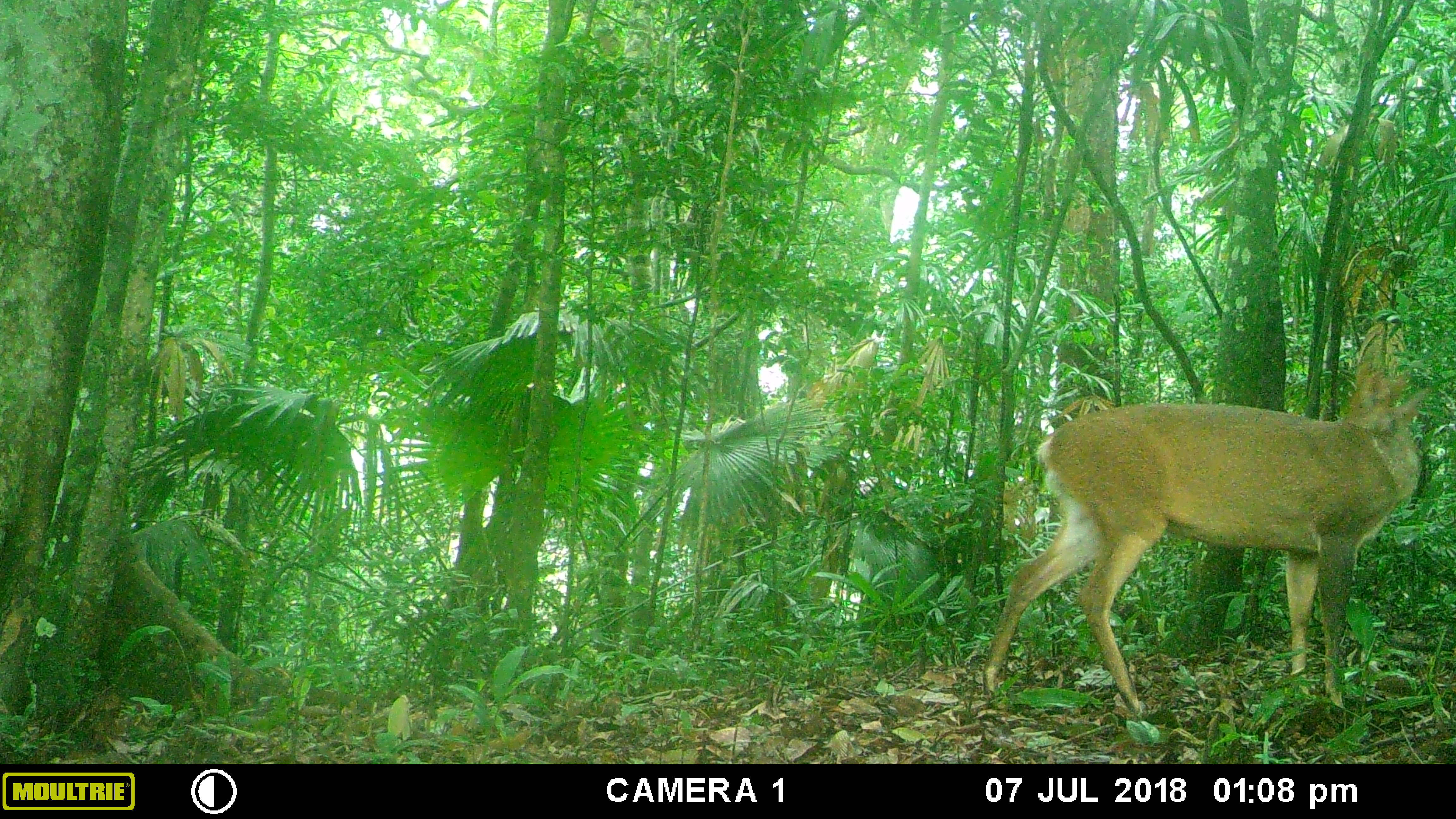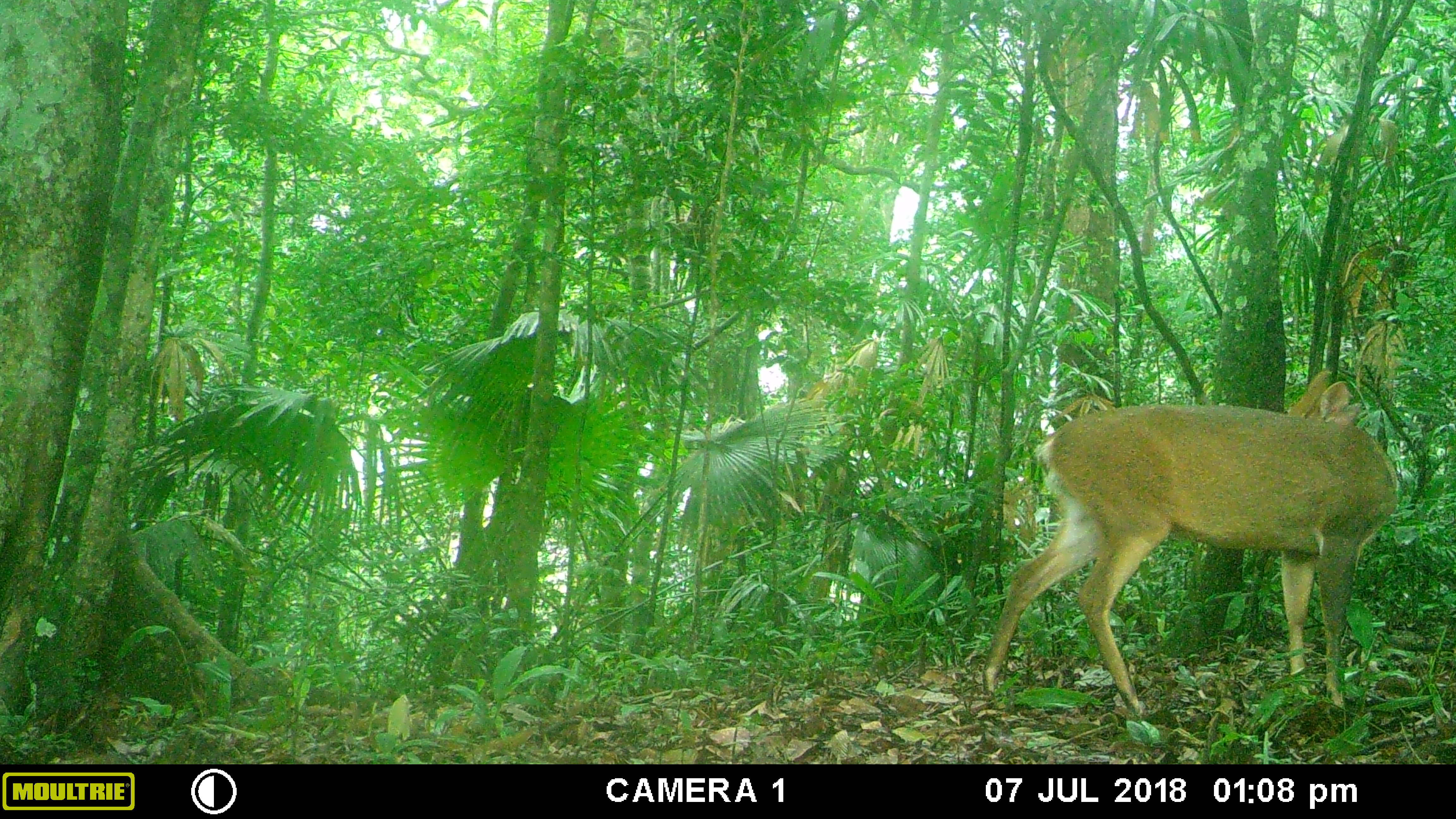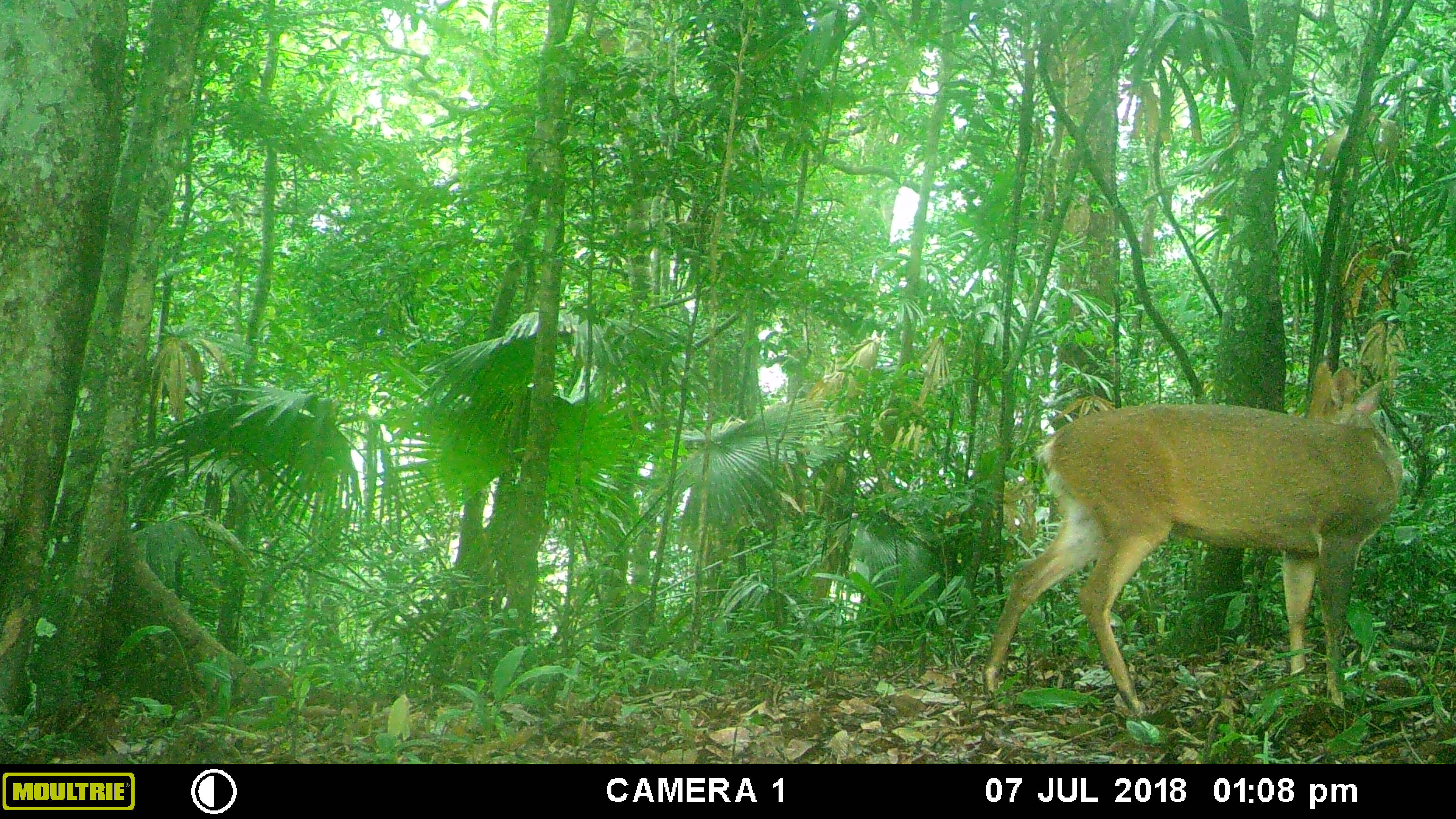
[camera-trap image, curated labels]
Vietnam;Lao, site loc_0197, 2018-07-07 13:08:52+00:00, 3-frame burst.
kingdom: Animalia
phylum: Chordata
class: Mammalia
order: Artiodactyla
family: Cervidae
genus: Muntiacus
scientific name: Muntiacus vuquangensis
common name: large-antlered muntjac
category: large antlered muntjac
Large antlered muntjac (large-antlered muntjac) (Muntiacus vuquangensis). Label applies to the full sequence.